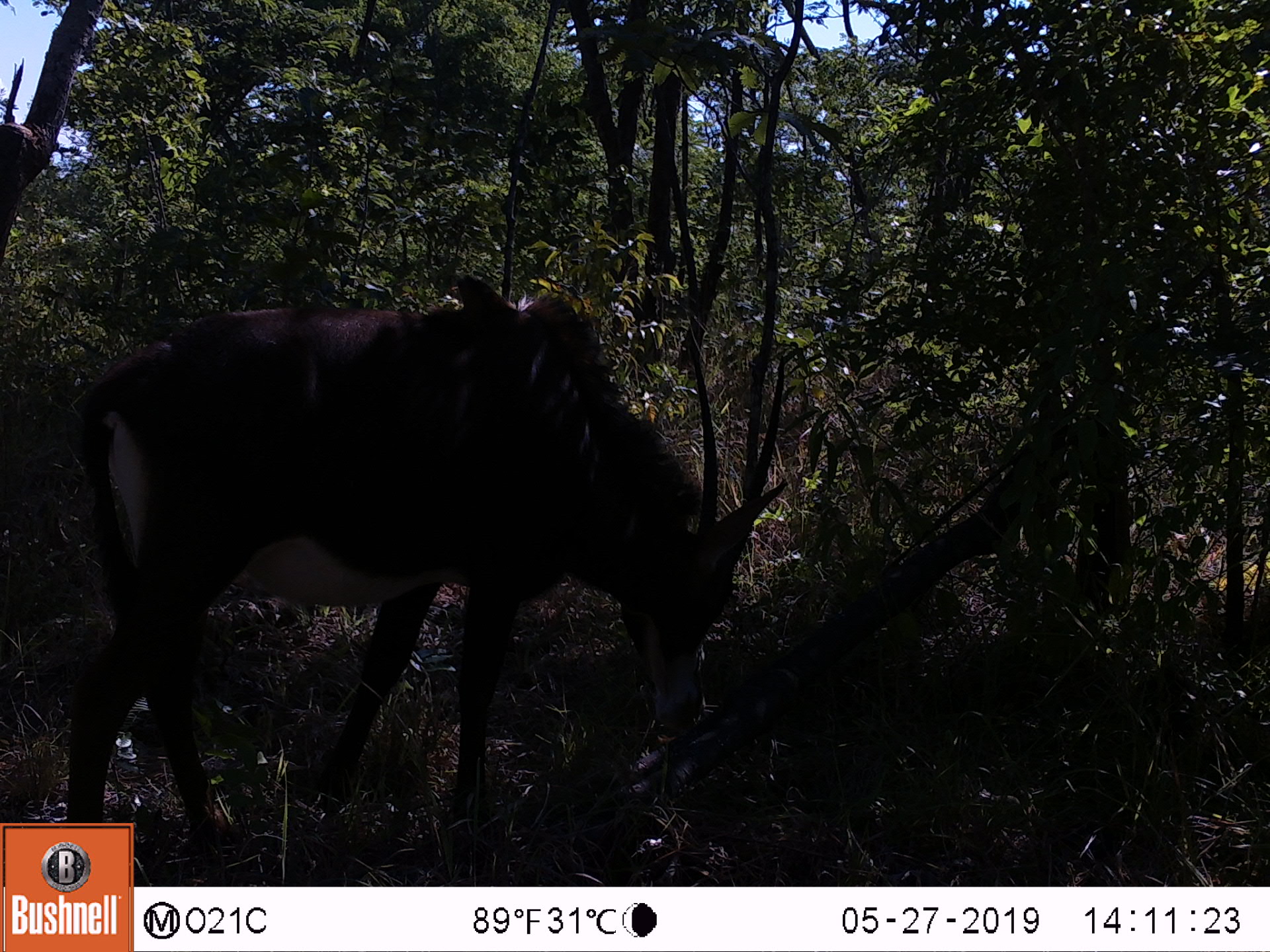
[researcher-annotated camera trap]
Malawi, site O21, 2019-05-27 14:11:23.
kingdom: Animalia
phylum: Chordata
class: Mammalia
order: Artiodactyla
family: Bovidae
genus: Hippotragus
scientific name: Hippotragus niger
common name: sable antelope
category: sable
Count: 1.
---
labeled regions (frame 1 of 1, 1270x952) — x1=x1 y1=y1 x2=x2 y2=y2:
sable: x1=63 y1=267 x2=798 y2=821